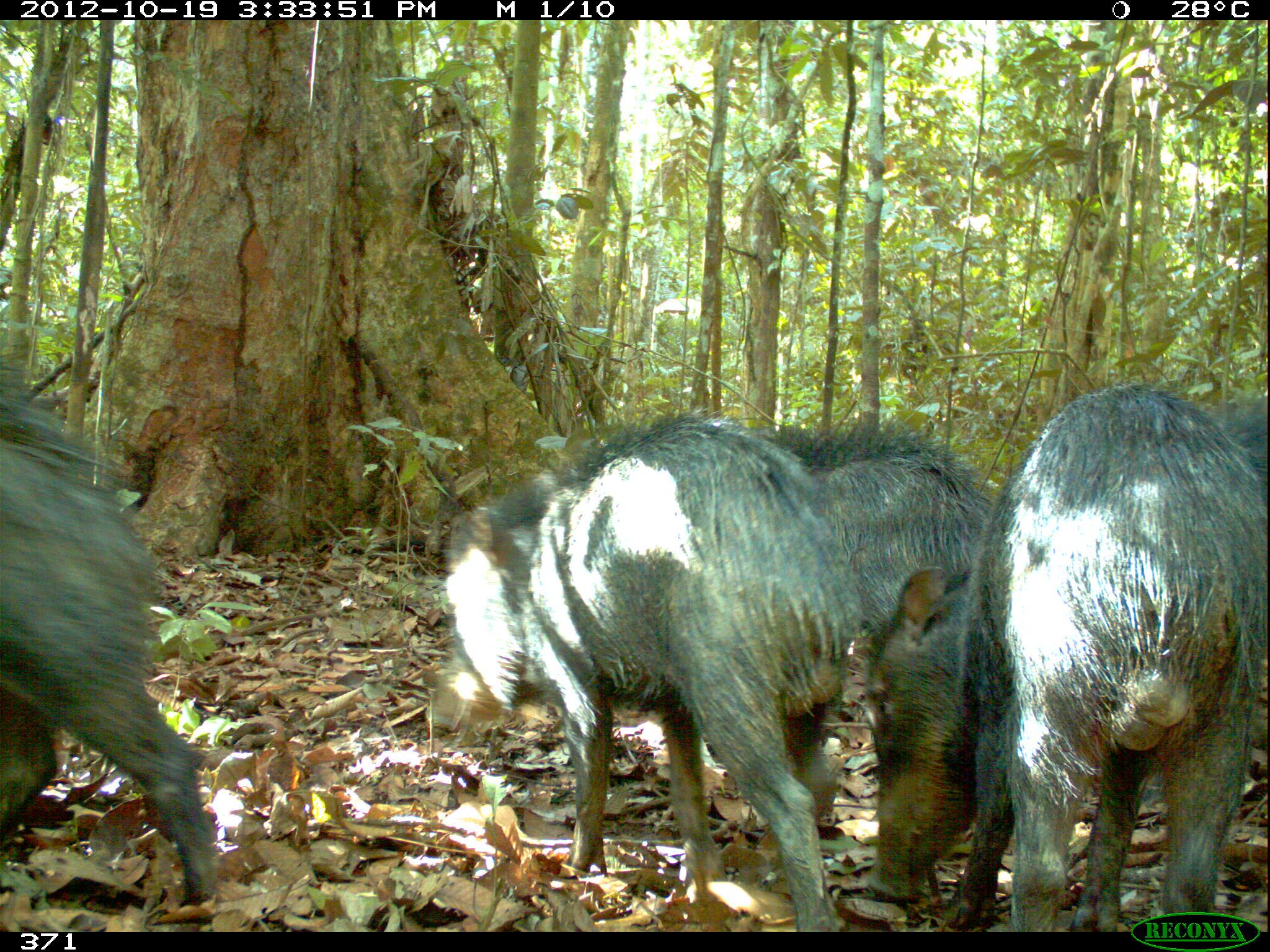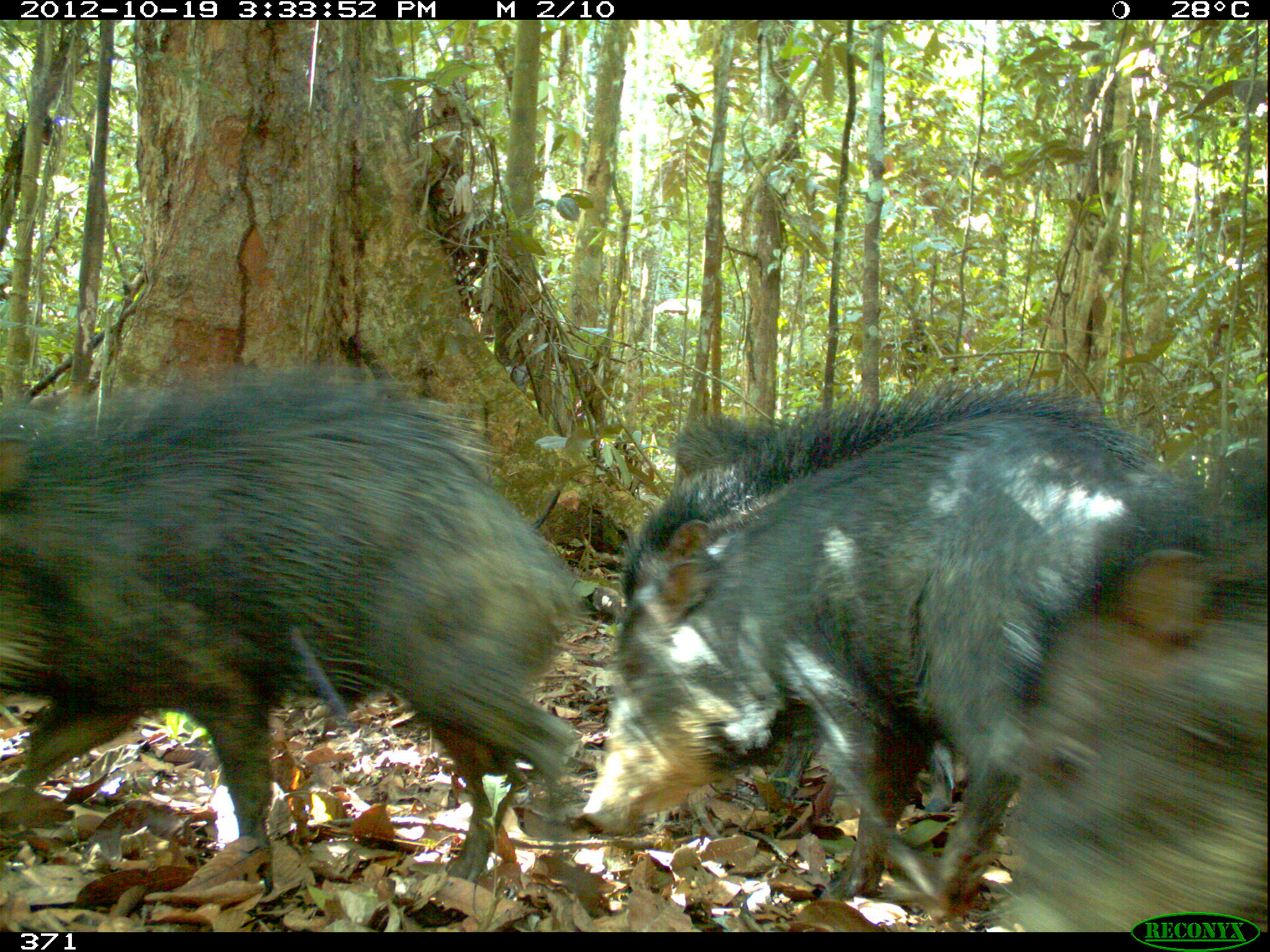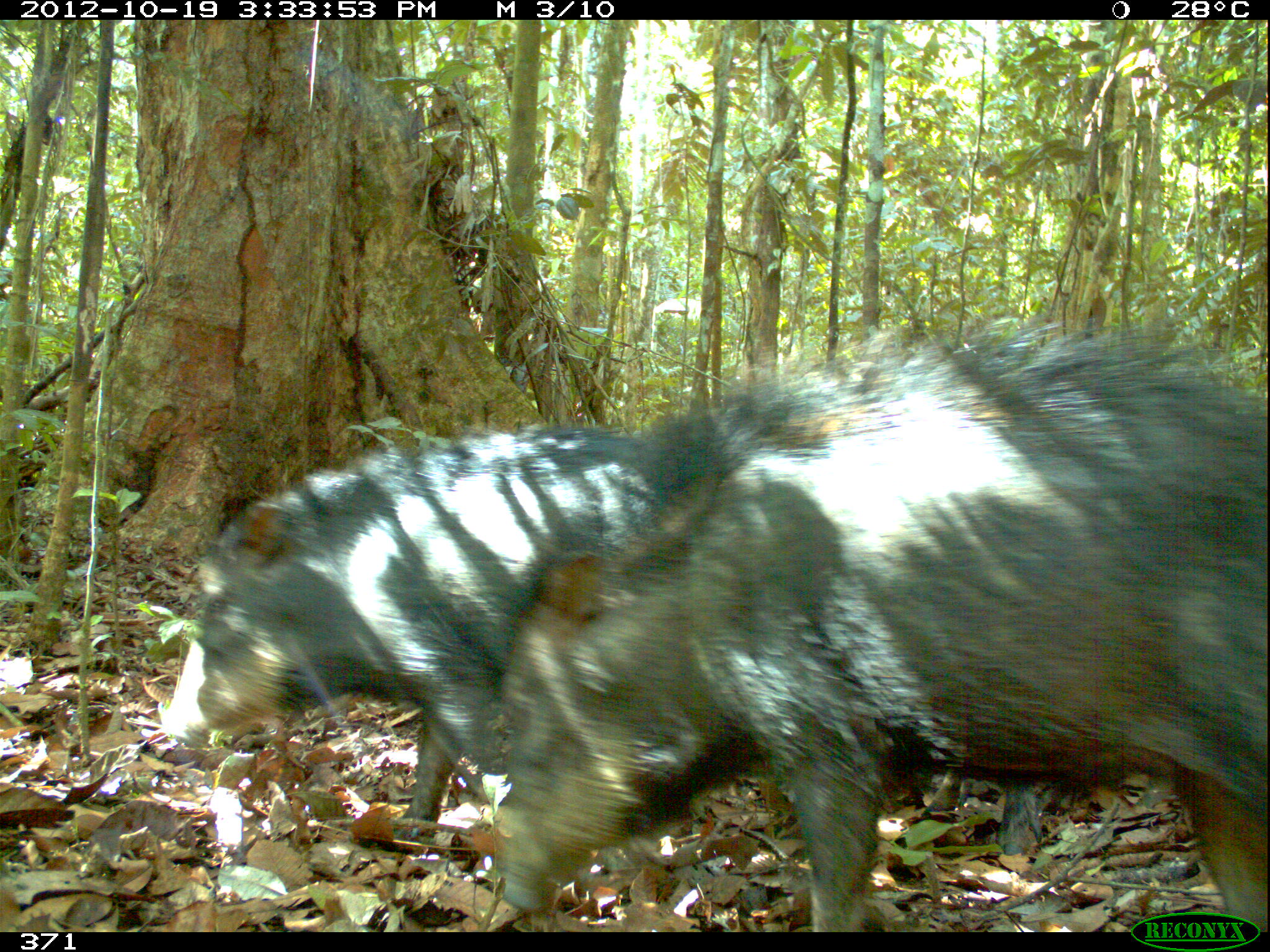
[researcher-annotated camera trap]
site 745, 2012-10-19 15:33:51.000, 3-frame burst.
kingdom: Animalia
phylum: Chordata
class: Mammalia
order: Artiodactyla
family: Tayassuidae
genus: Tayassu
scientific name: Tayassu pecari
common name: white-lipped peccary